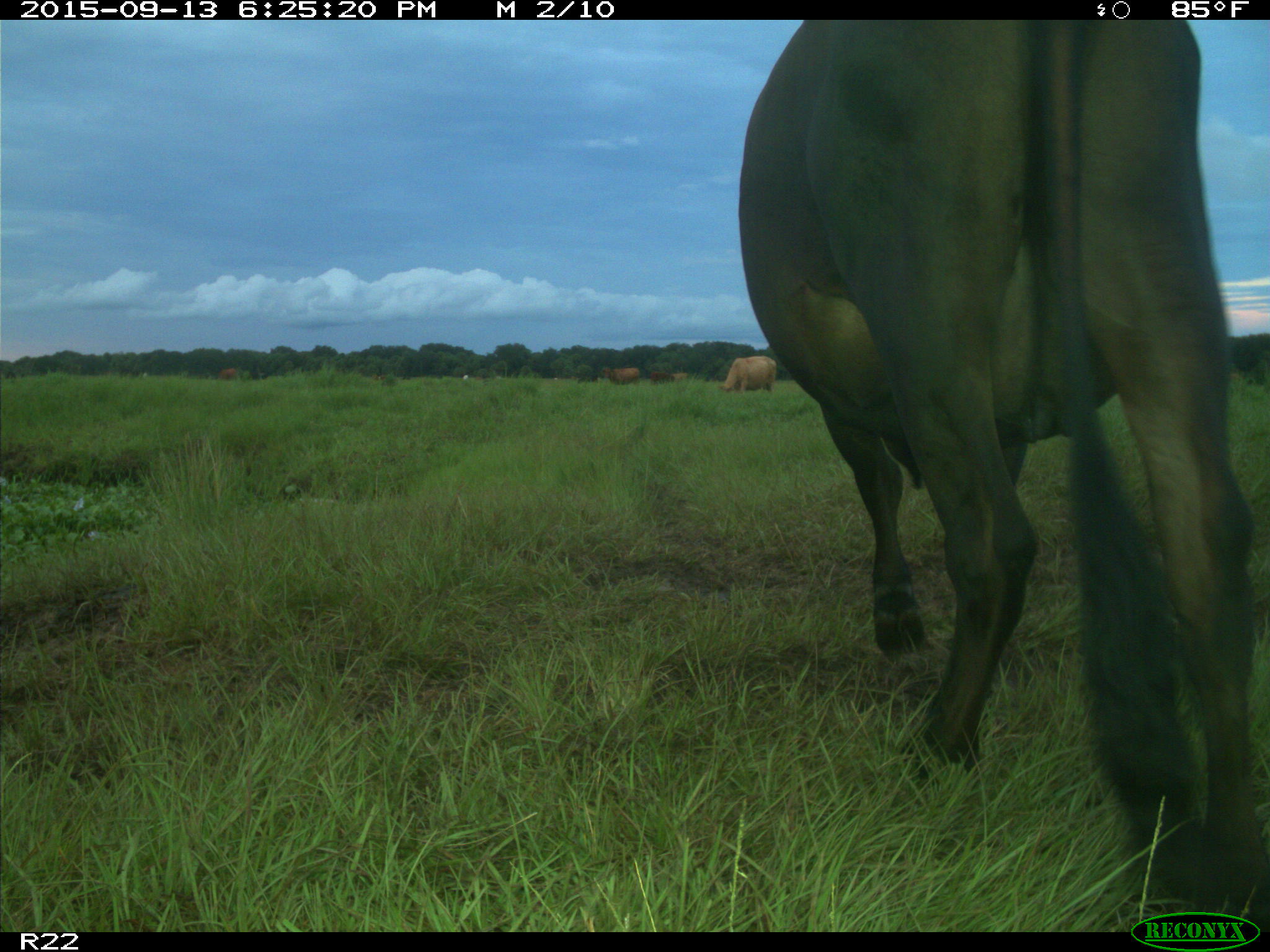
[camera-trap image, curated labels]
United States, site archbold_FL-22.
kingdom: Animalia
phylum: Chordata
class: Mammalia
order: Artiodactyla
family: Bovidae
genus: Bos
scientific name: Bos taurus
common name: domestic cow